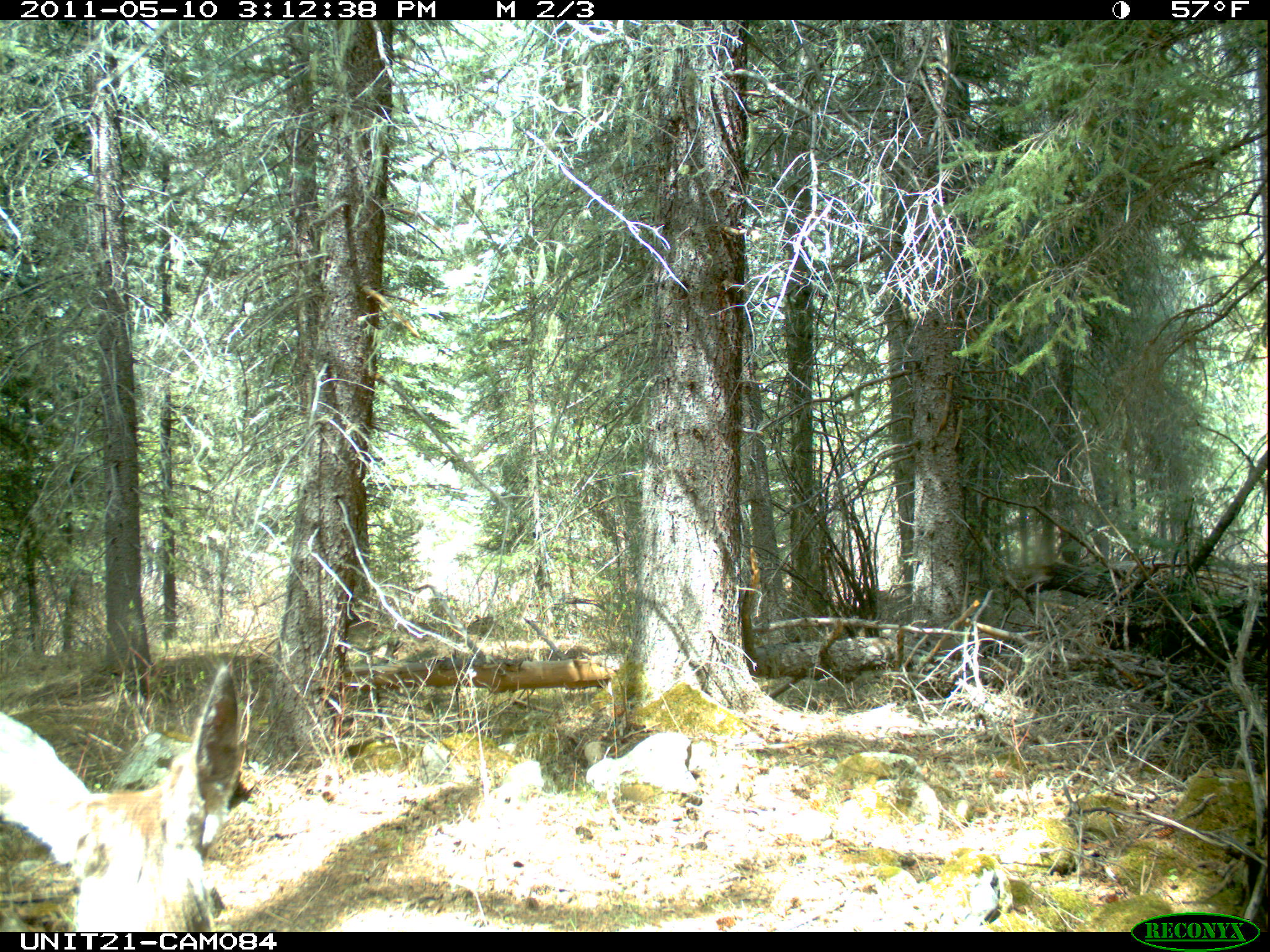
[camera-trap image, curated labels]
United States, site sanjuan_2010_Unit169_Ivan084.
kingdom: Animalia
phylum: Chordata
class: Mammalia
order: Artiodactyla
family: Cervidae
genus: Odocoileus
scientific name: Odocoileus hemionus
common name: mule deer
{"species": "Odocoileus hemionus (mule deer)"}